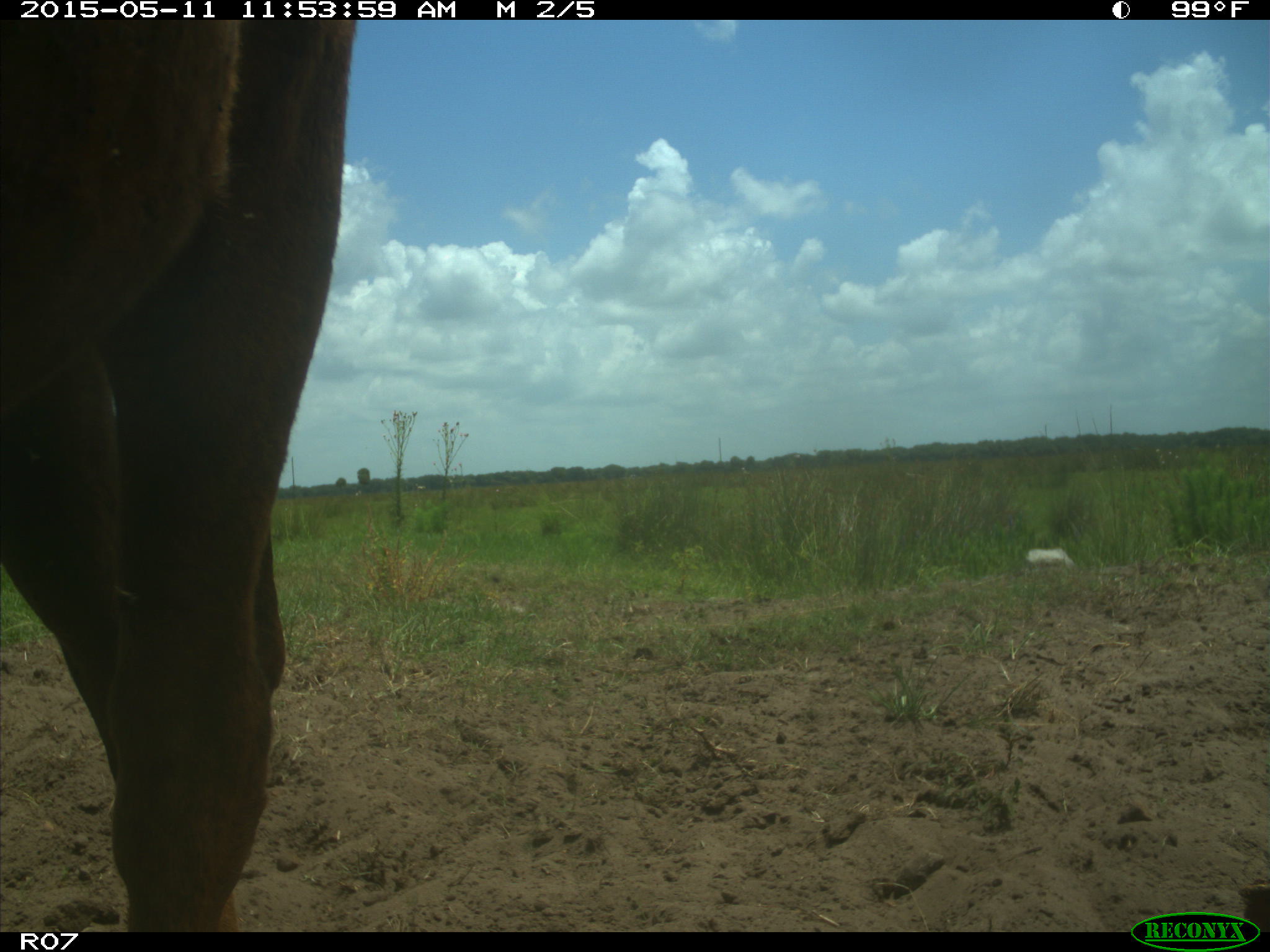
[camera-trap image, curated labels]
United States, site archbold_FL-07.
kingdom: Animalia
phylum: Chordata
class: Mammalia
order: Artiodactyla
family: Bovidae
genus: Bos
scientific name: Bos taurus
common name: domestic cow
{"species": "Bos taurus (domestic cow)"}